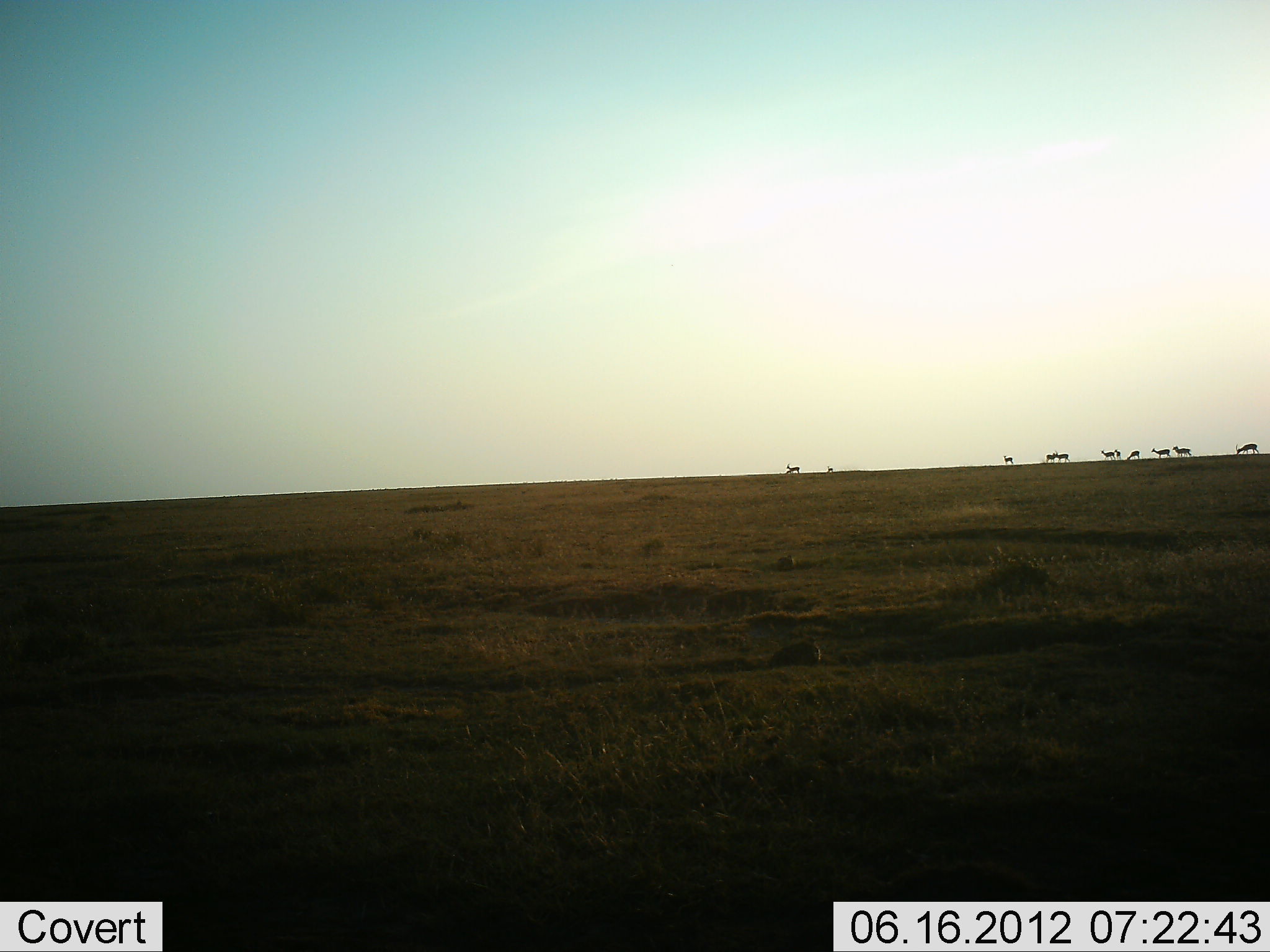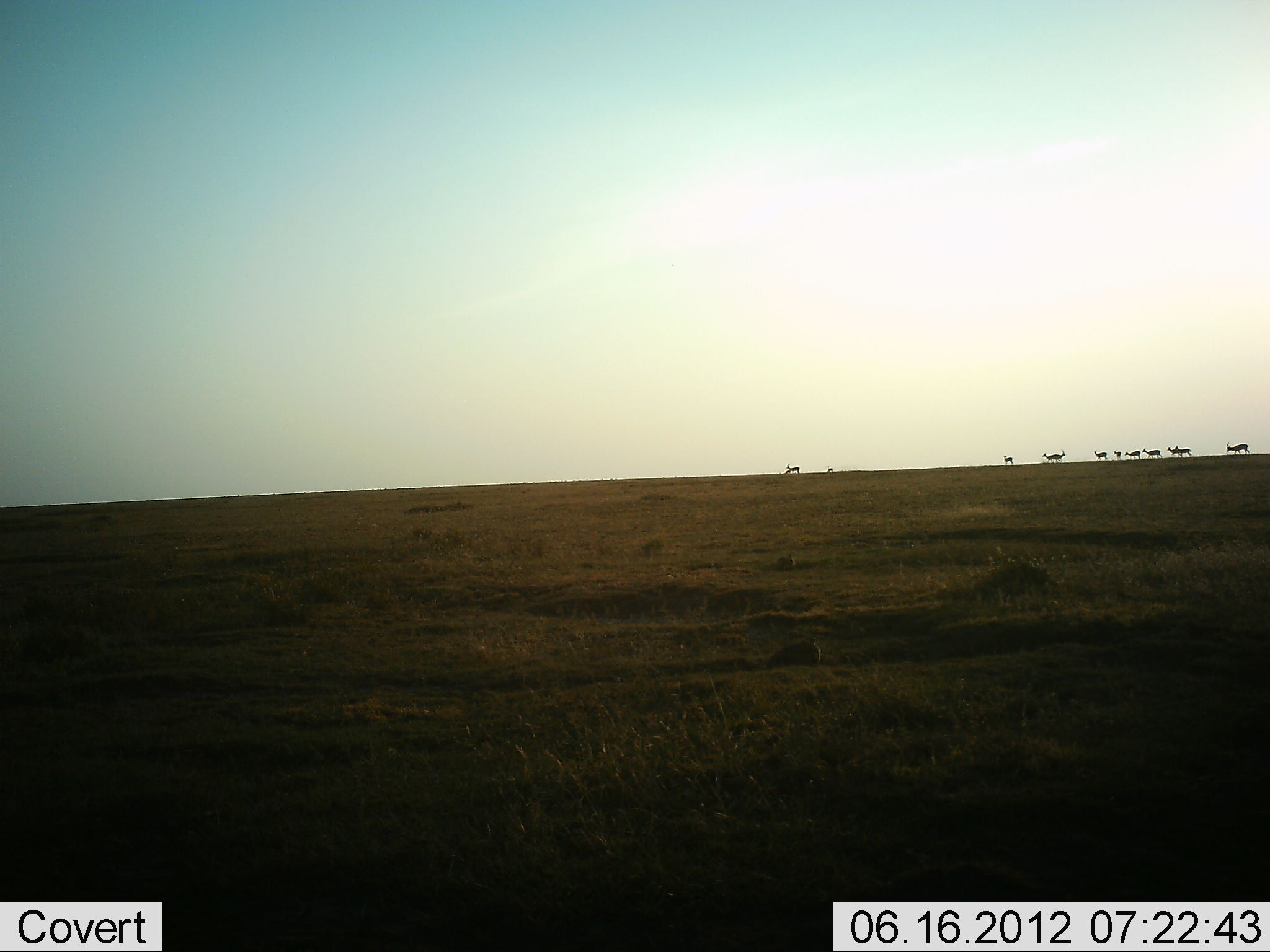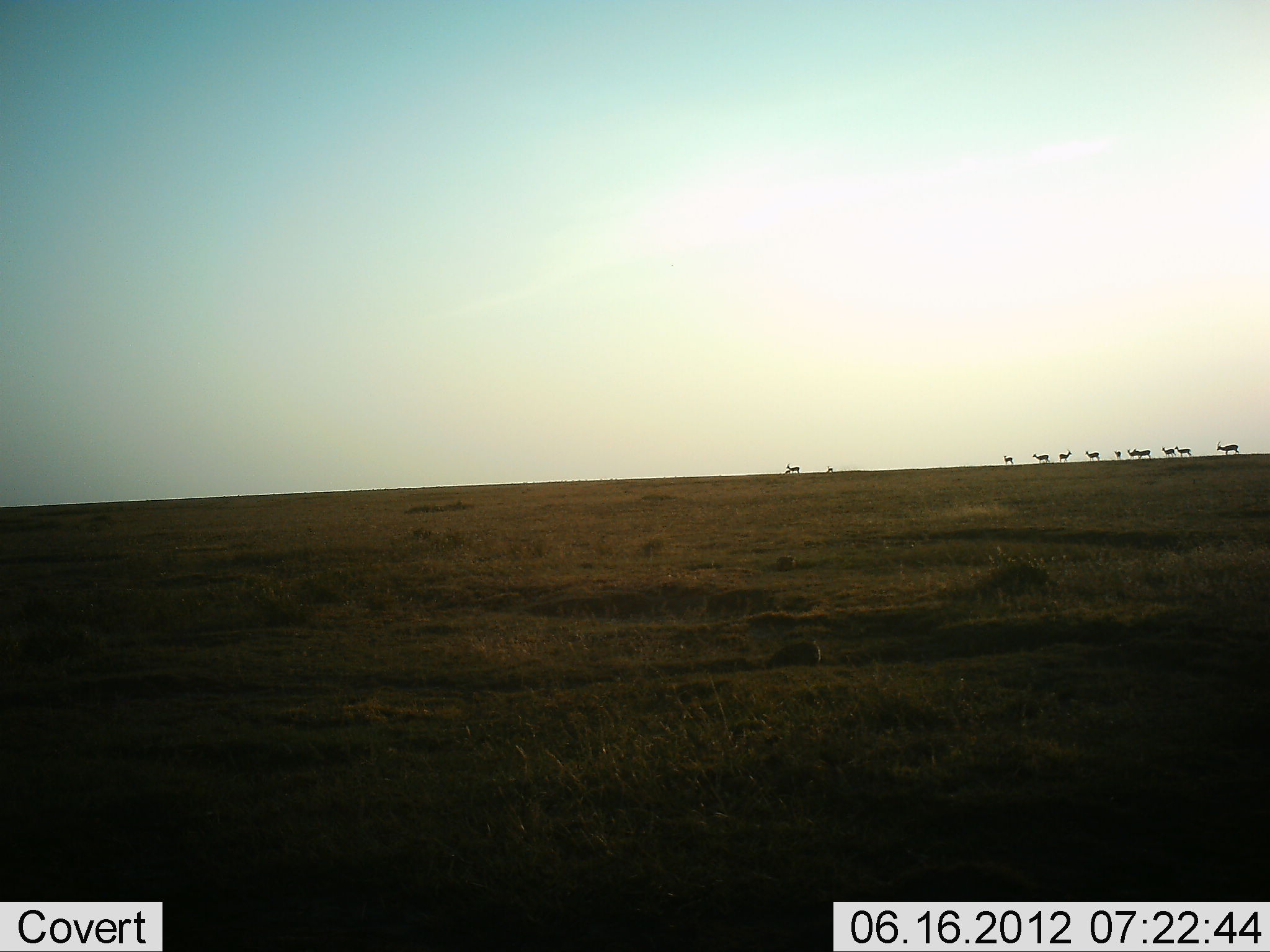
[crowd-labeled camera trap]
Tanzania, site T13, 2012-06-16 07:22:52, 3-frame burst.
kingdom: Animalia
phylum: Chordata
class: Mammalia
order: Artiodactyla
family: Bovidae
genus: Aepyceros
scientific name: Aepyceros melampus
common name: impala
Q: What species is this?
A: Impala (Aepyceros melampus).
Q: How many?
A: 11-50.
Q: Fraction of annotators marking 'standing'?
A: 33%.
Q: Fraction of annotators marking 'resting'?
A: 0%.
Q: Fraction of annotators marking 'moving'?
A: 100%.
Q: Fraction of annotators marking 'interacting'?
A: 0%.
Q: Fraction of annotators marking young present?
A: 0%.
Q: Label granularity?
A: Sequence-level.